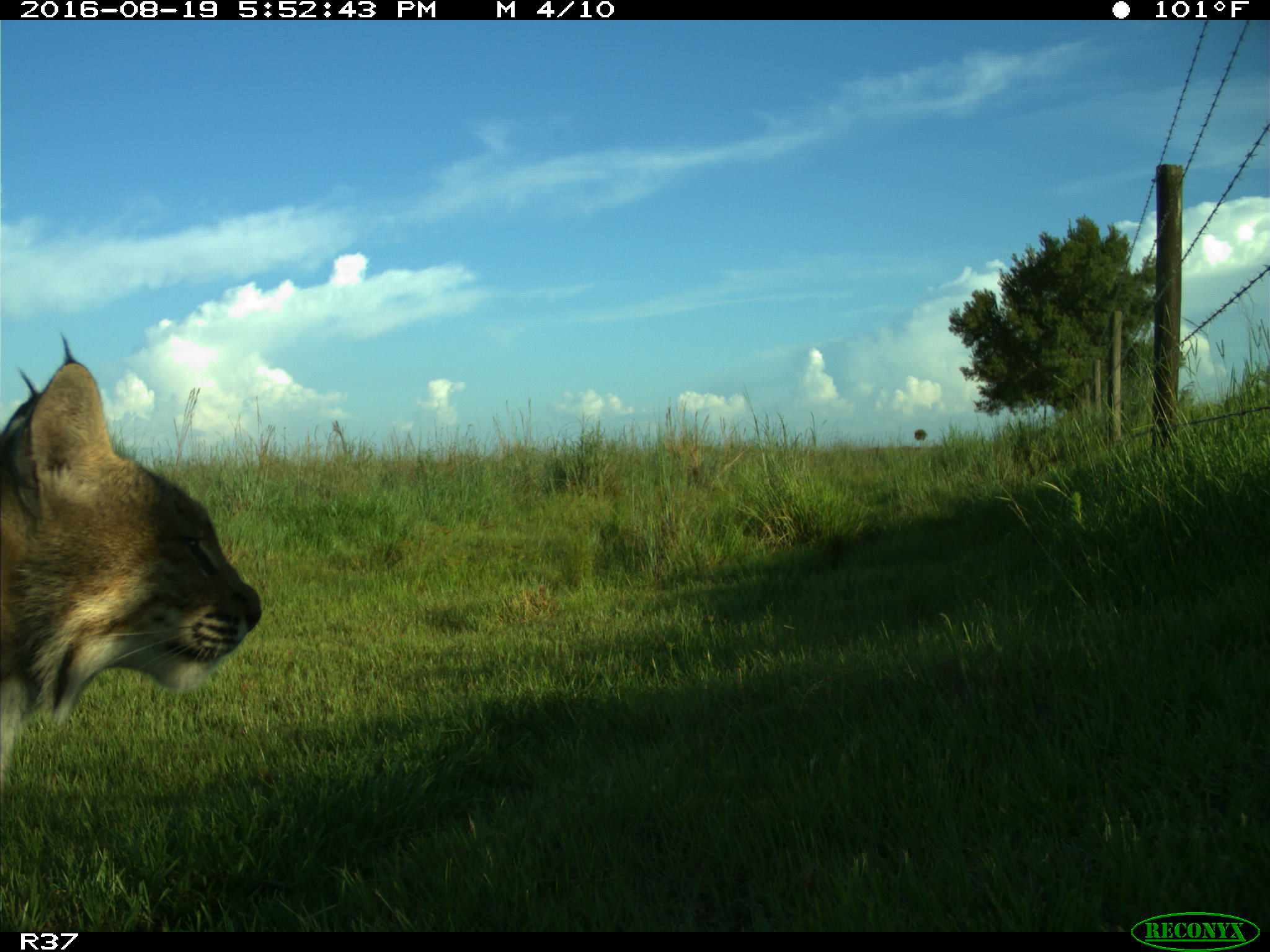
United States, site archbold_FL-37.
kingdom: Animalia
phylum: Chordata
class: Mammalia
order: Carnivora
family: Felidae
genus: Lynx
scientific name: Lynx rufus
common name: bobcat